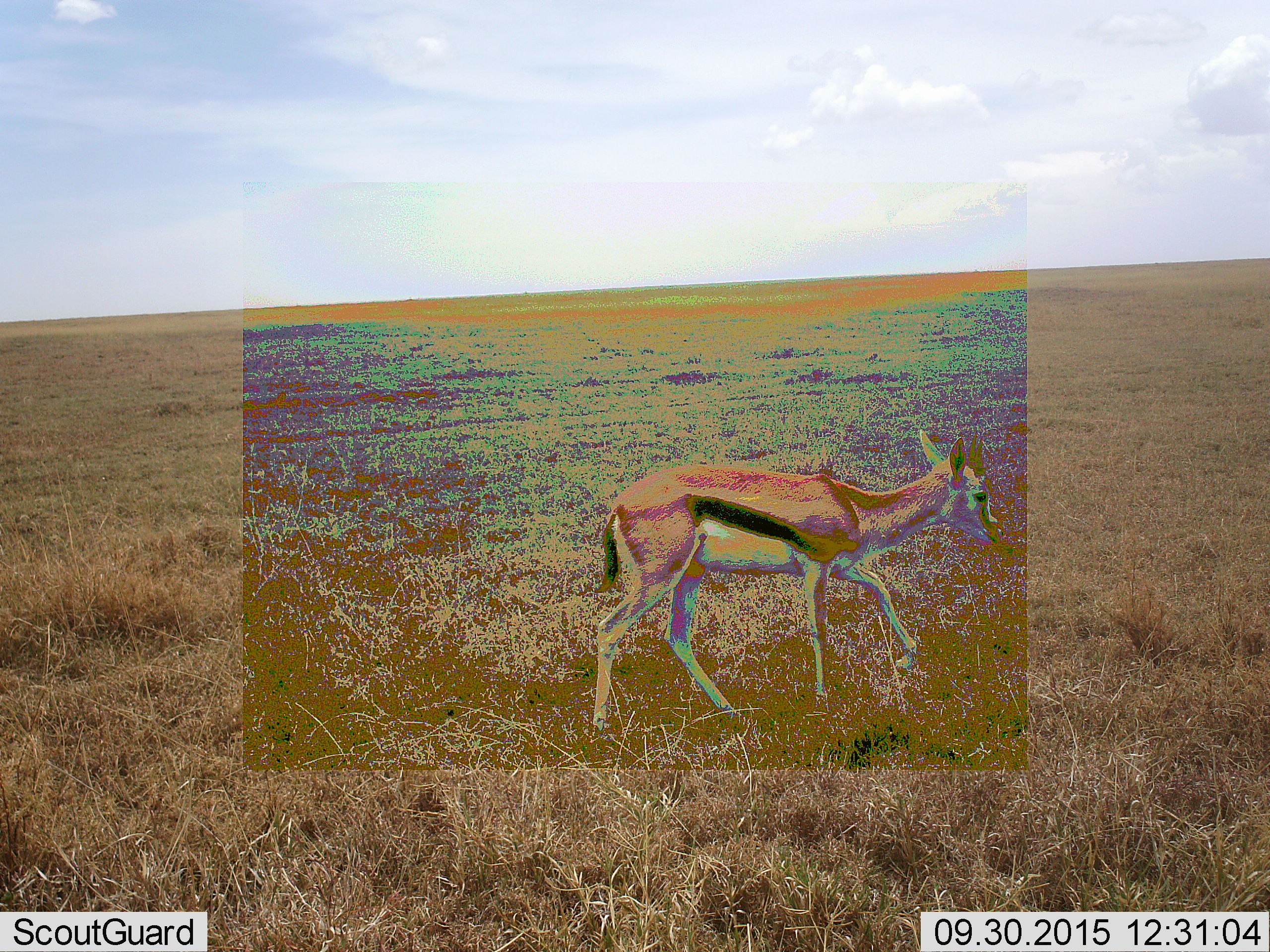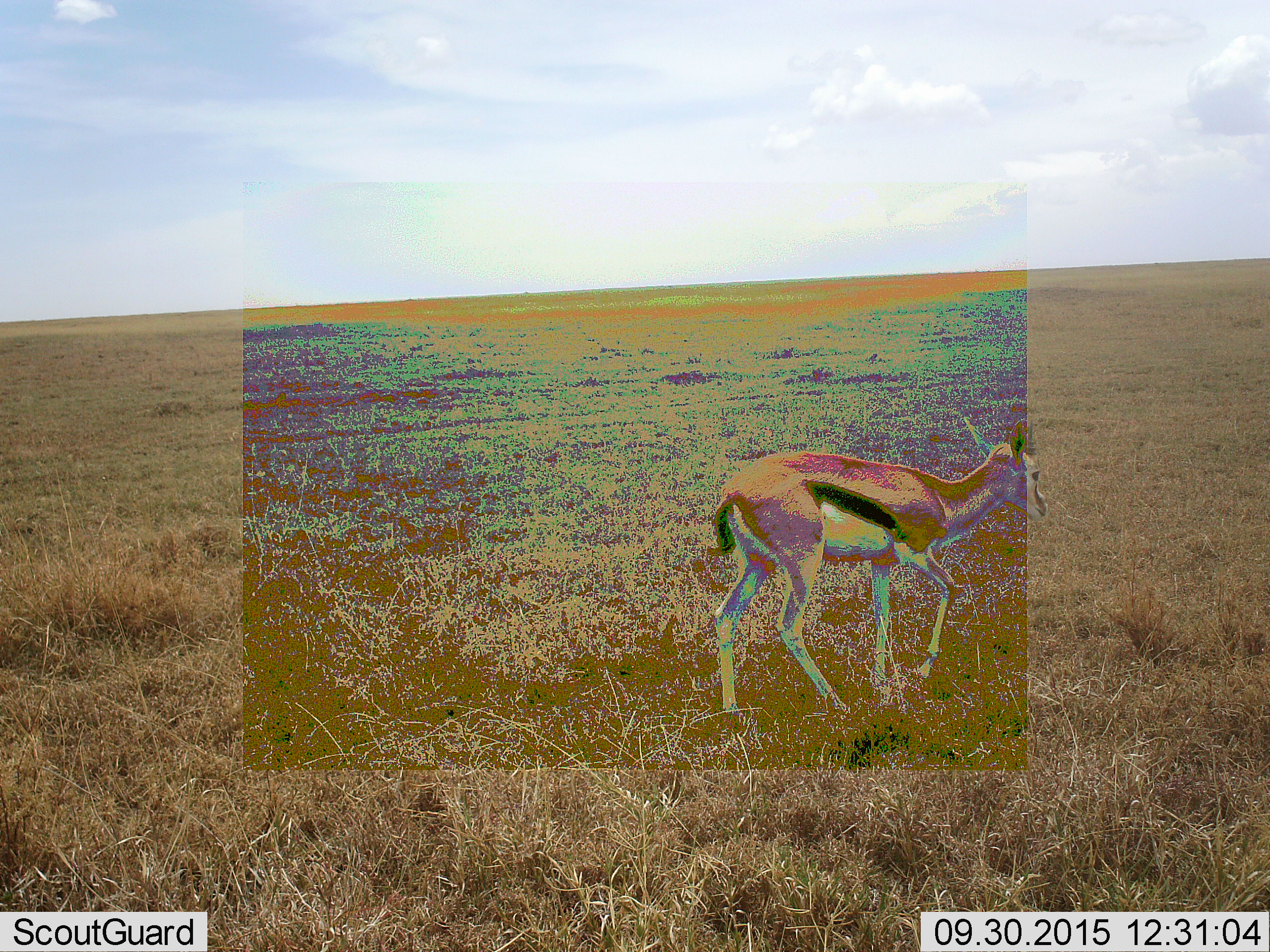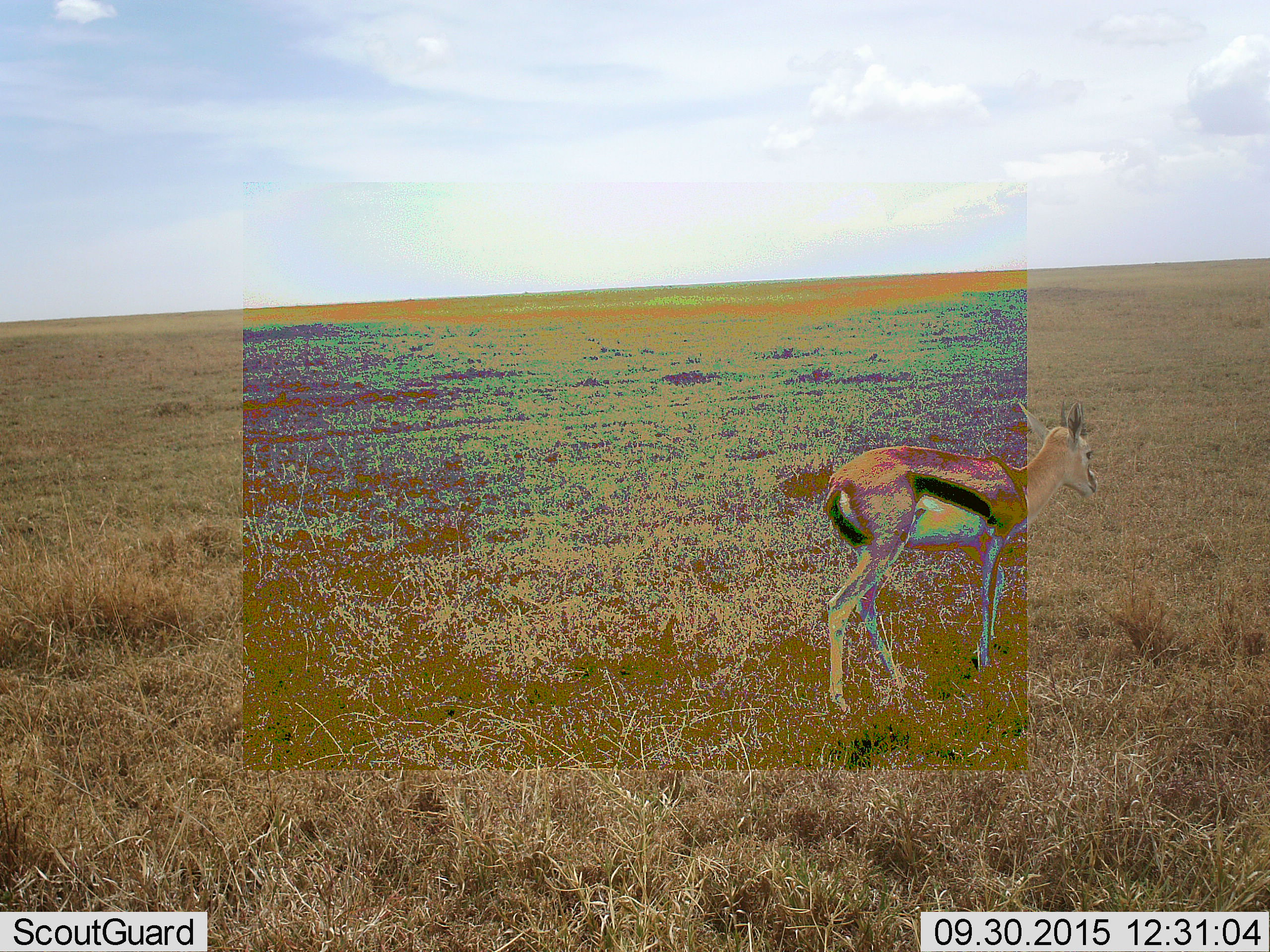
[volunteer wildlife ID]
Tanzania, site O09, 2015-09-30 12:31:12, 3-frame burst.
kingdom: Animalia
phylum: Chordata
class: Mammalia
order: Artiodactyla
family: Bovidae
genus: Eudorcas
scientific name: Eudorcas thomsonii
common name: thomson's gazelle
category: gazellethomsons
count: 1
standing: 22%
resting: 0%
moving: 78%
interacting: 0%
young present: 11%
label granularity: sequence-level